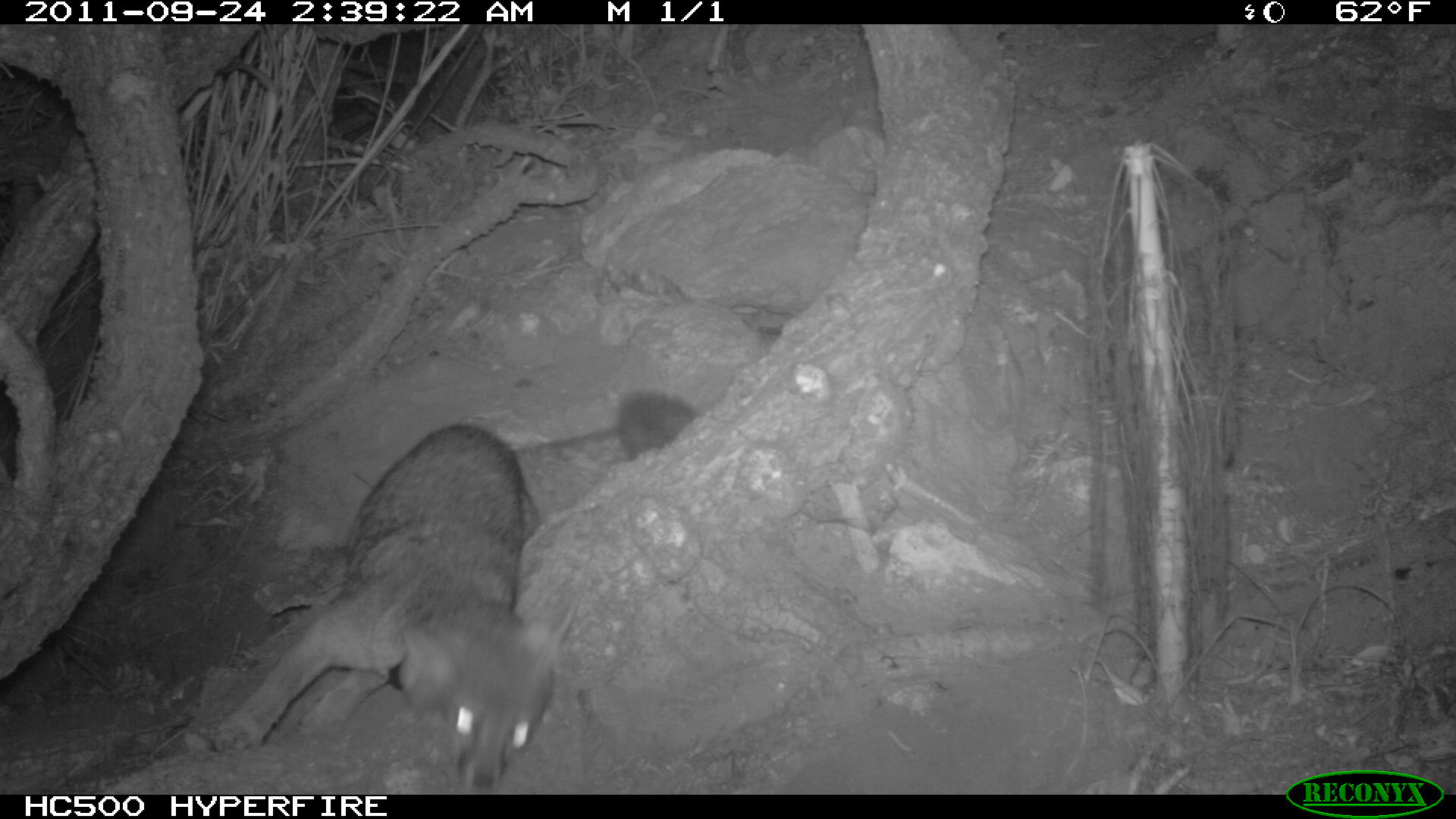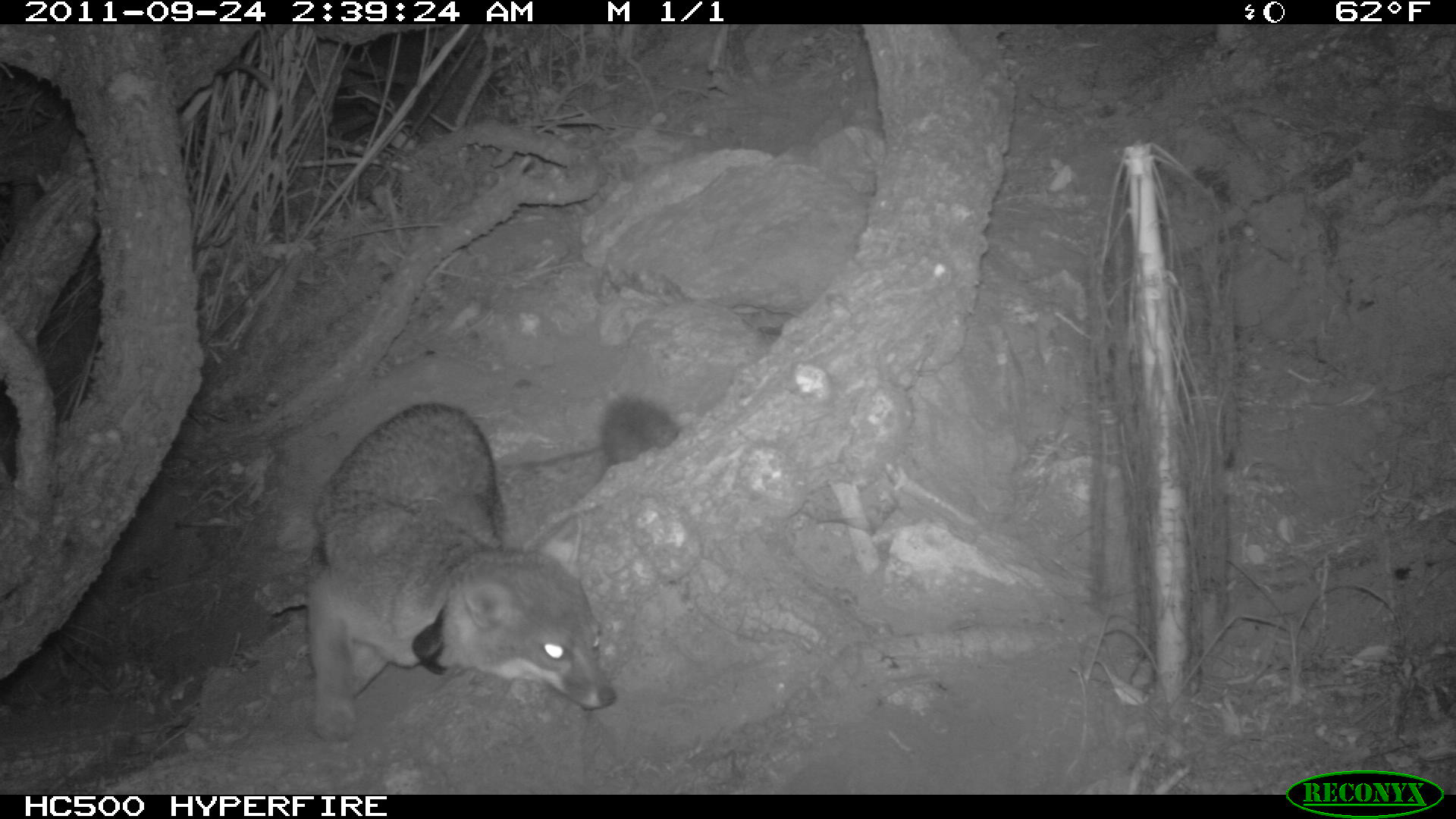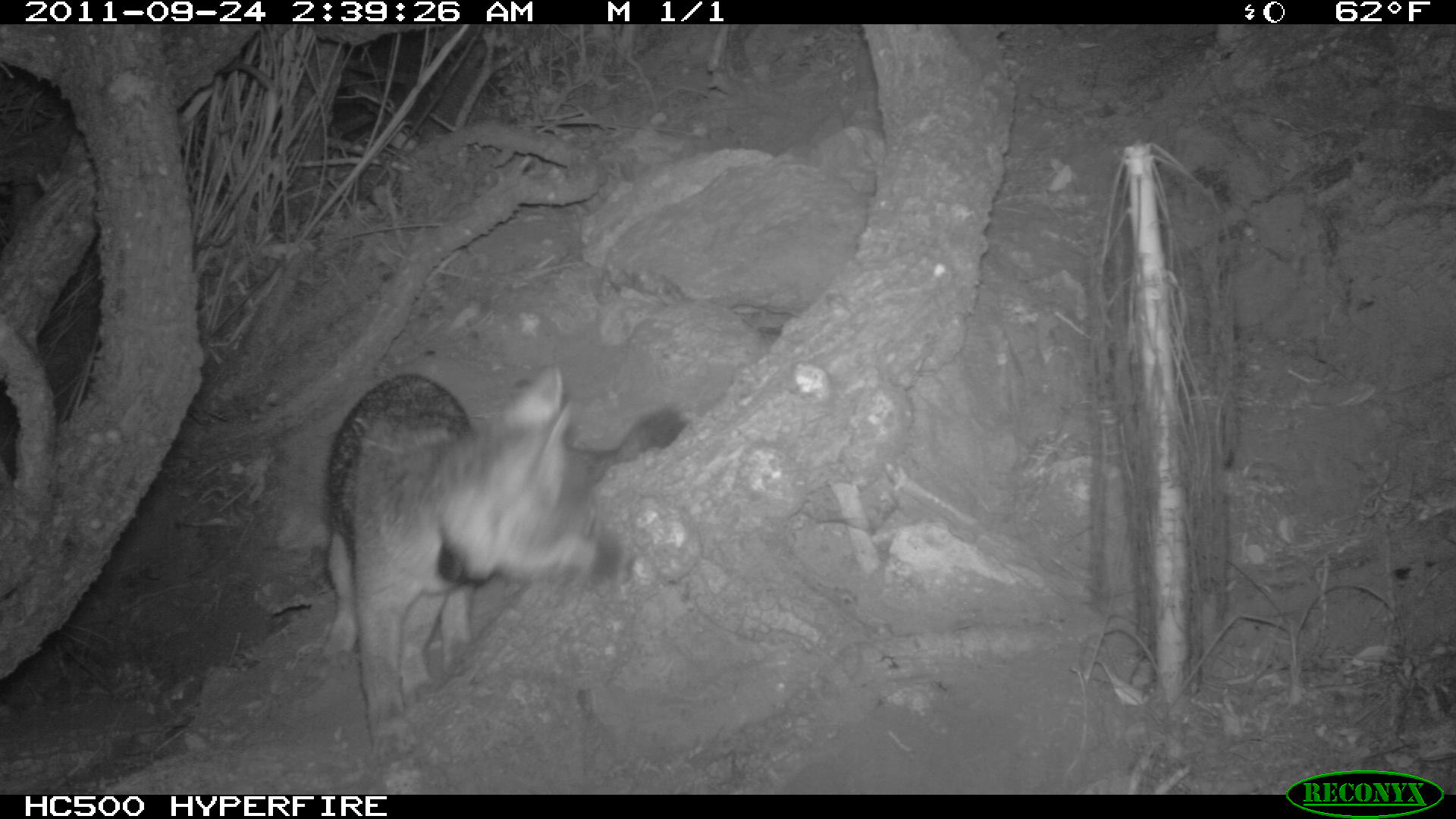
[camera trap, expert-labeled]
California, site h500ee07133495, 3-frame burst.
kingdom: Animalia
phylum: Chordata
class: Mammalia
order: Carnivora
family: Canidae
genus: Urocyon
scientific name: Urocyon littoralis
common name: island fox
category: fox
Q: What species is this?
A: Fox (island fox) (Urocyon littoralis).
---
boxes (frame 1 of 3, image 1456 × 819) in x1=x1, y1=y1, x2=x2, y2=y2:
fox: x1=208, y1=384, x2=695, y2=789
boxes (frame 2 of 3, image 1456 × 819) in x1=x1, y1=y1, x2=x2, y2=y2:
fox: x1=303, y1=388, x2=682, y2=742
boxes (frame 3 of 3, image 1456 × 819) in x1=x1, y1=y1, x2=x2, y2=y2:
fox: x1=326, y1=369, x2=688, y2=763